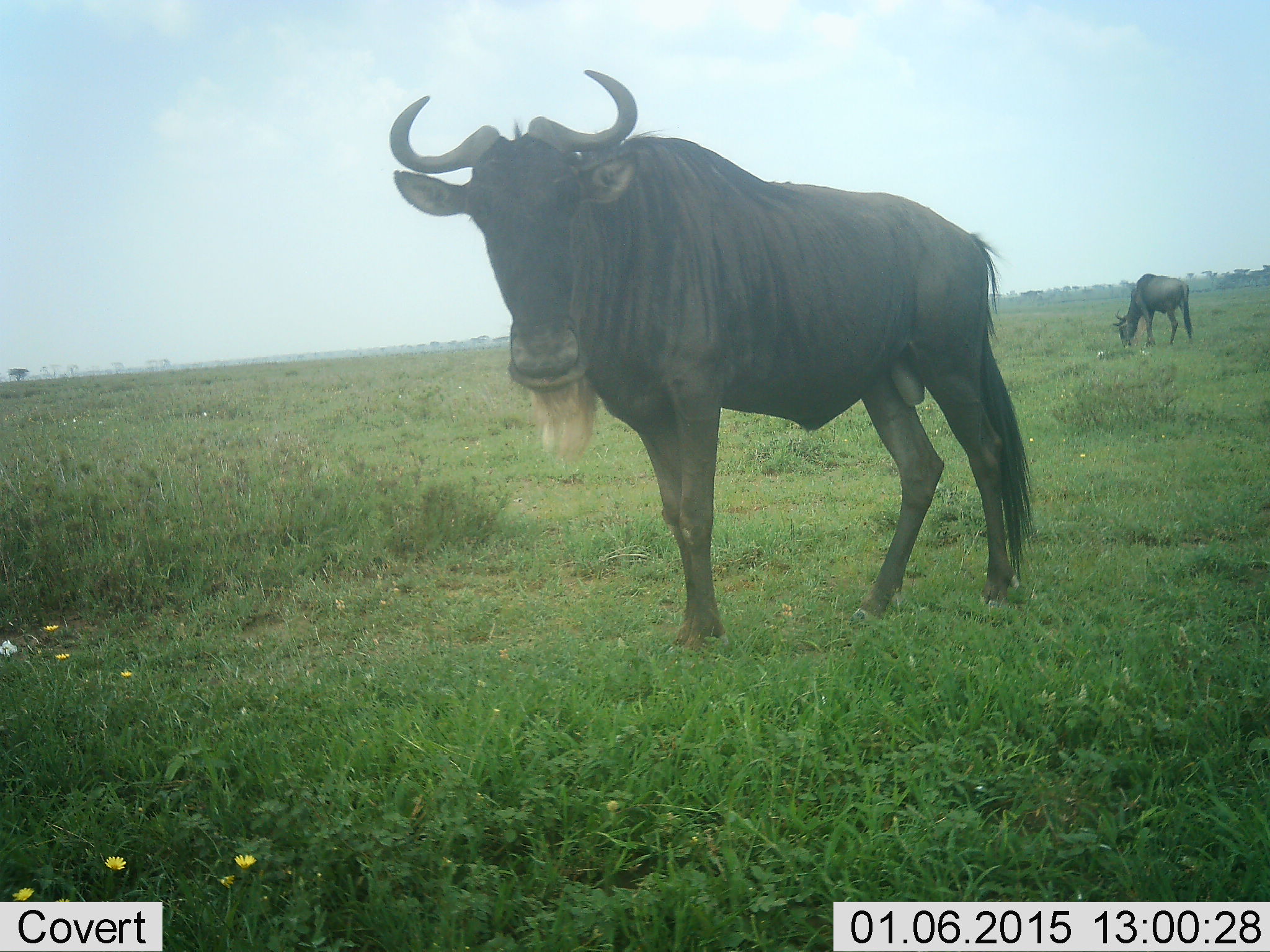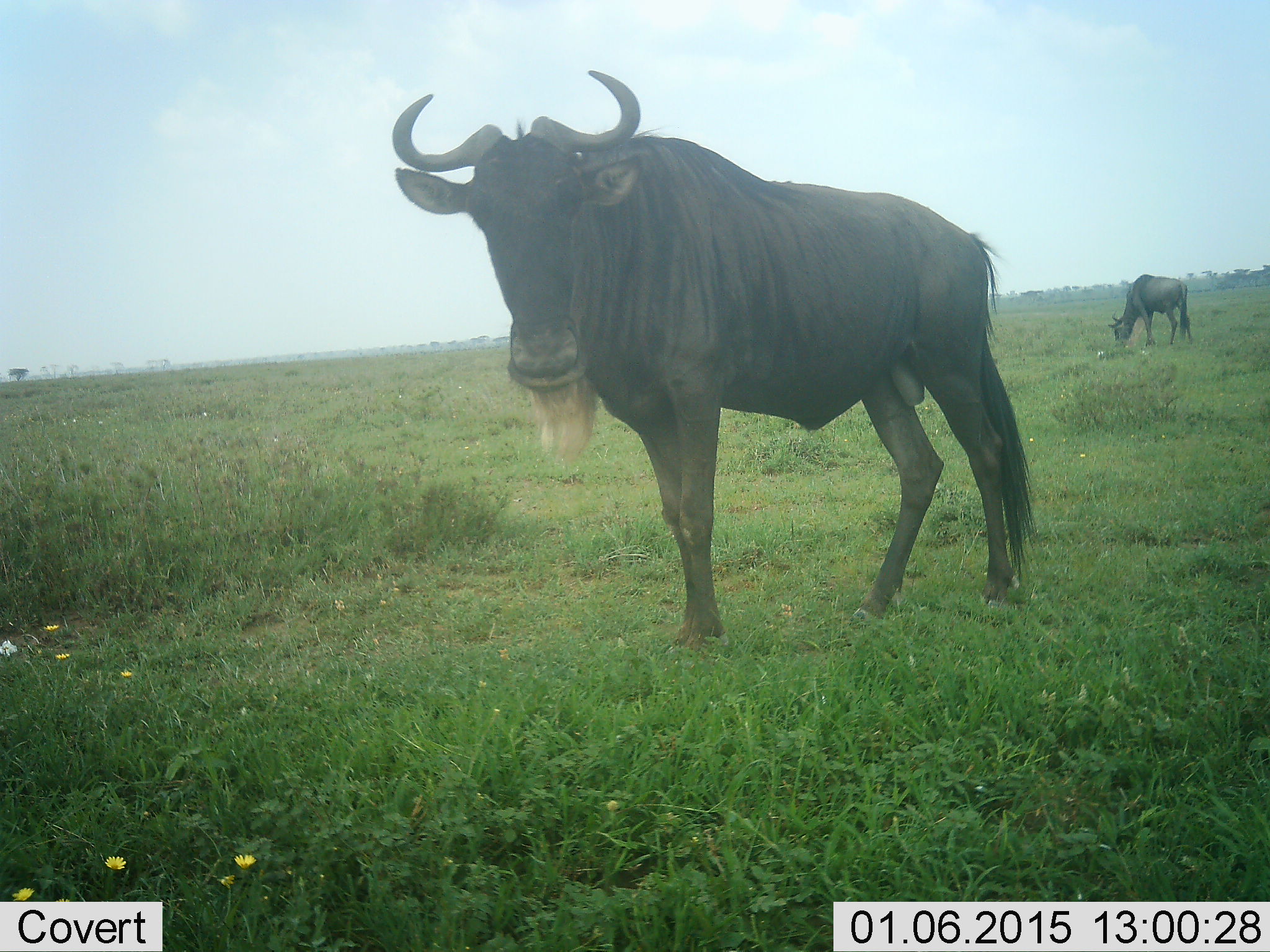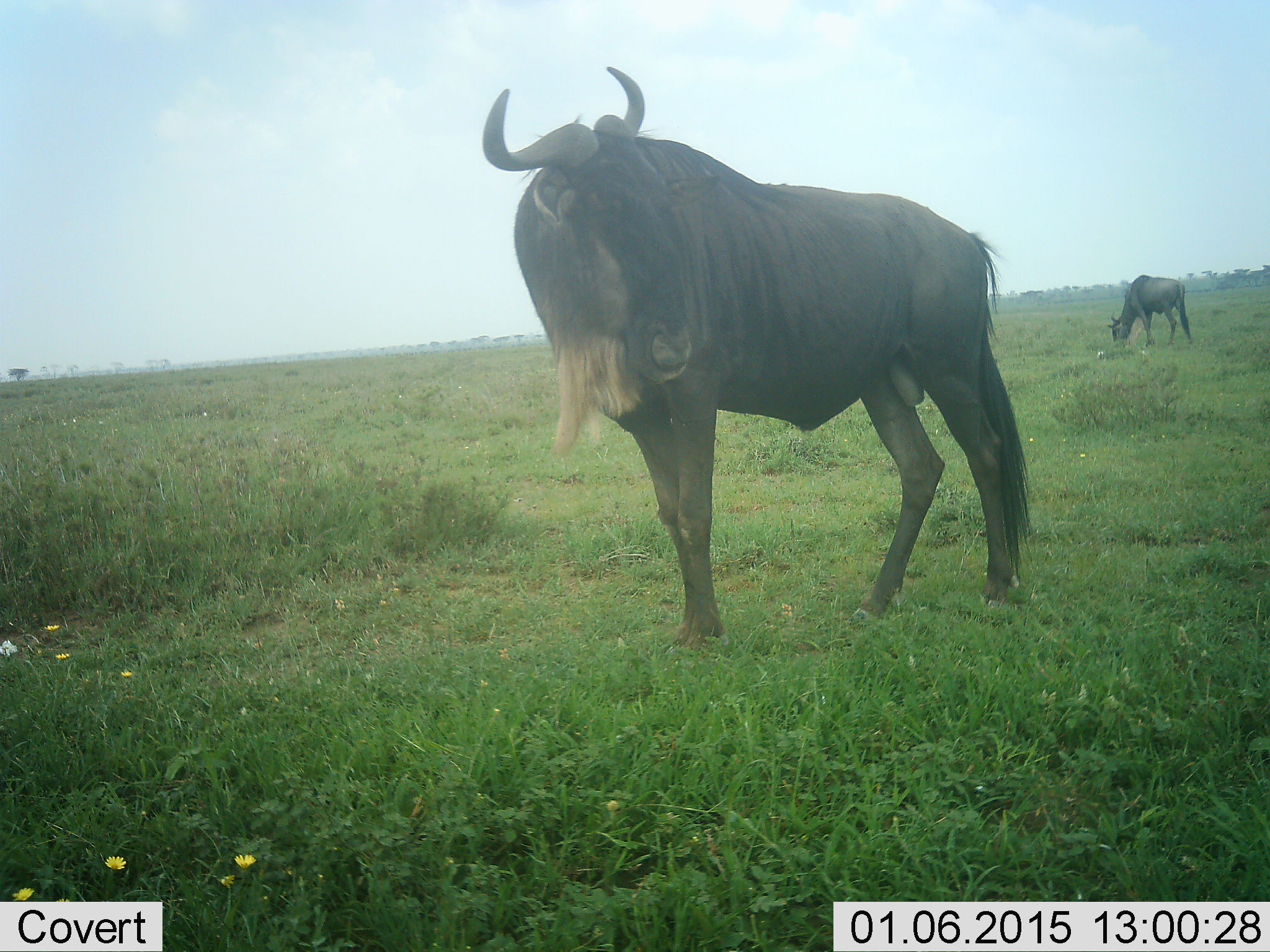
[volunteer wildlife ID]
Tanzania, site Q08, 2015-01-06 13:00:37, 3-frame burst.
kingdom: Animalia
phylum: Chordata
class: Mammalia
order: Artiodactyla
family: Bovidae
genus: Connochaetes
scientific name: Connochaetes taurinus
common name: blue wildebeest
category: wildebeest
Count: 2.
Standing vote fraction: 100%.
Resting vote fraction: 0%.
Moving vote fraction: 0%.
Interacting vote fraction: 0%.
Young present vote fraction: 0%.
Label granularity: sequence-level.